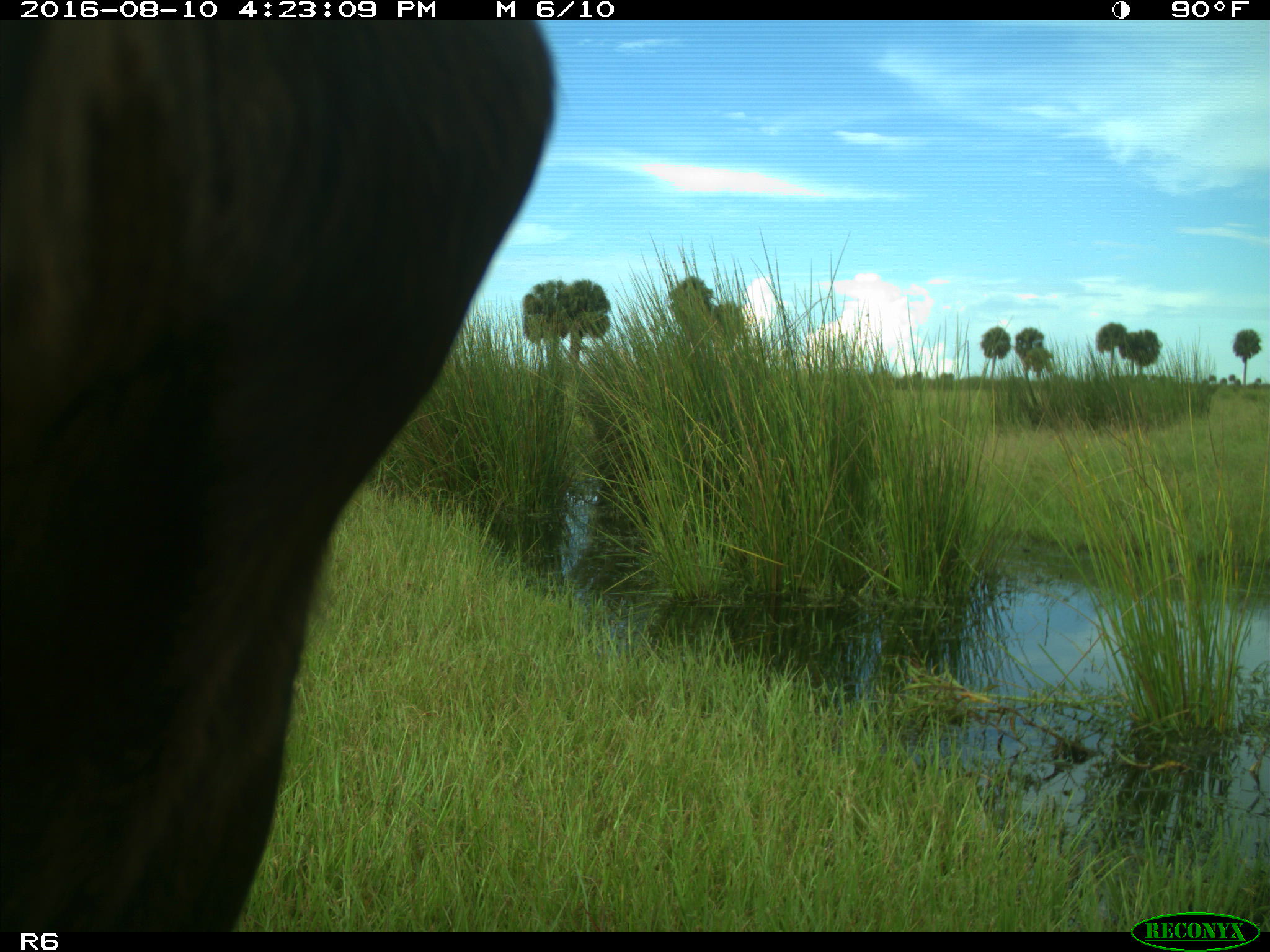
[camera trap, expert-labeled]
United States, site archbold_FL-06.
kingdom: Animalia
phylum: Chordata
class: Mammalia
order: Artiodactyla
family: Bovidae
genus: Bos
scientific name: Bos taurus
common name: domestic cow